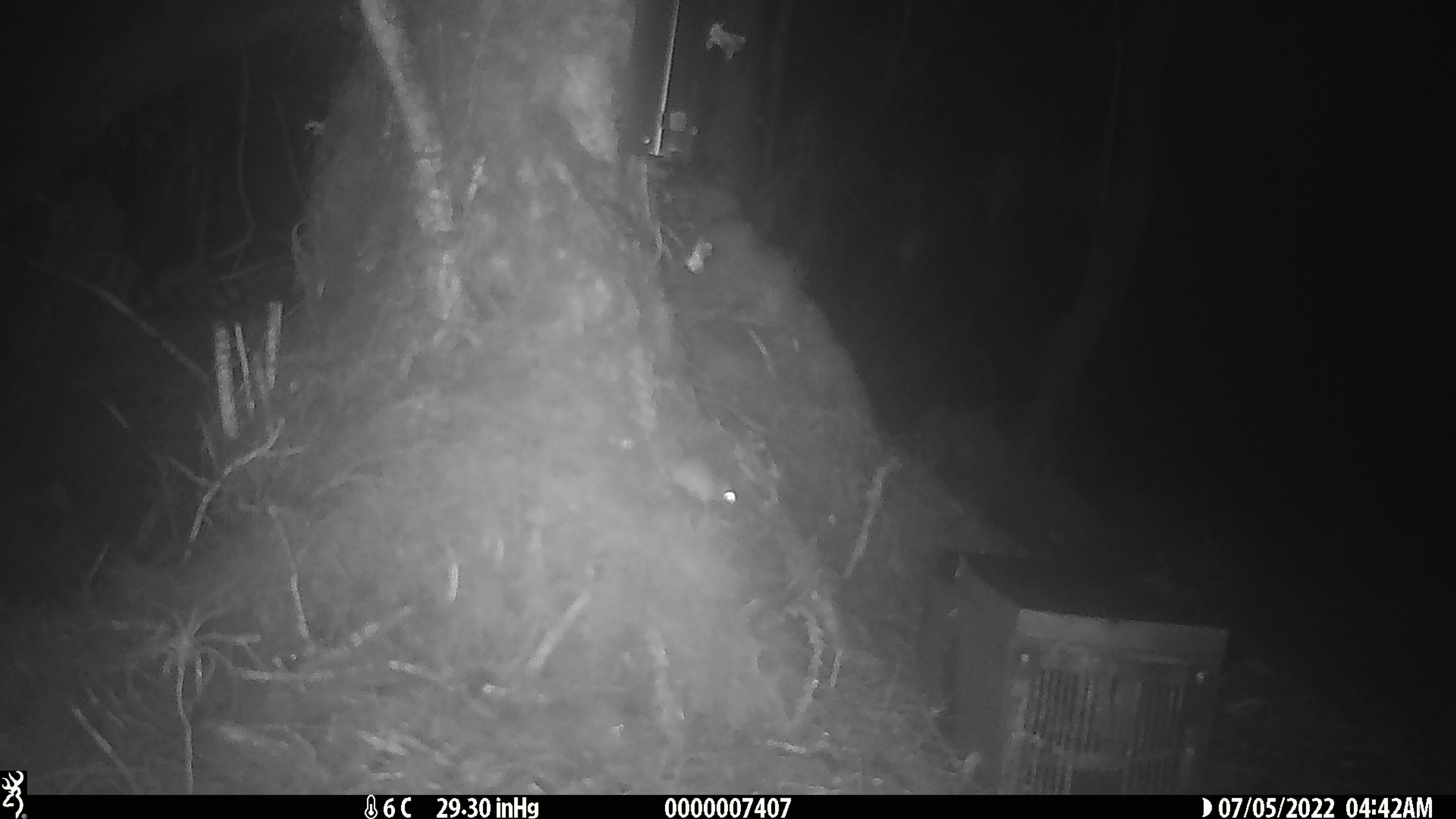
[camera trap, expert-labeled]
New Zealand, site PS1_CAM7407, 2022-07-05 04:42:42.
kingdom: Animalia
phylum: Chordata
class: Mammalia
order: Rodentia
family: Muridae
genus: Mus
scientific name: Mus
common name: mouse